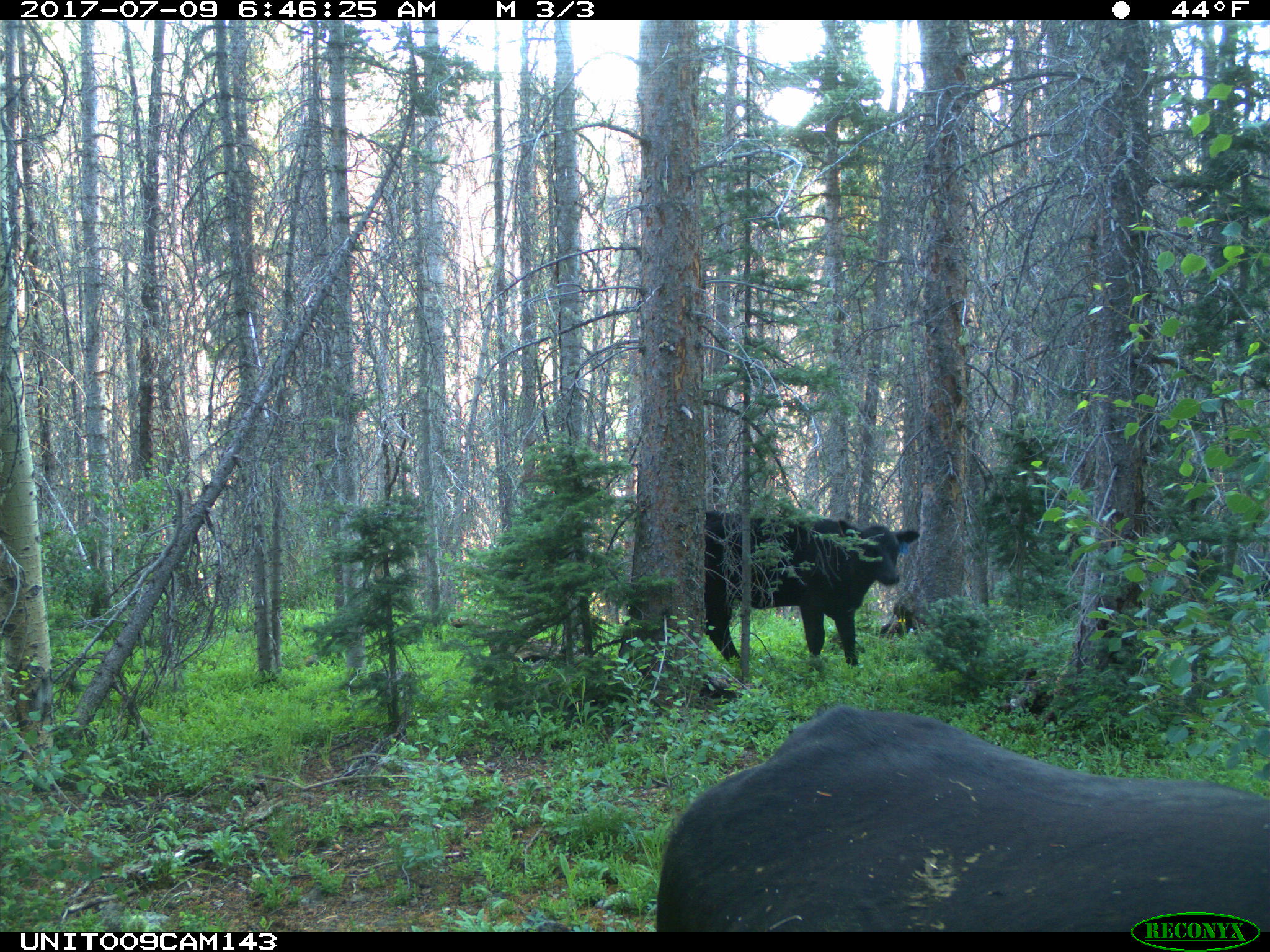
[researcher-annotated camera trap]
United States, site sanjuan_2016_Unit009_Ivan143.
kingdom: Animalia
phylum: Chordata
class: Mammalia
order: Artiodactyla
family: Bovidae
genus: Bos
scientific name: Bos taurus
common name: domestic cow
Bos taurus (domestic cow).